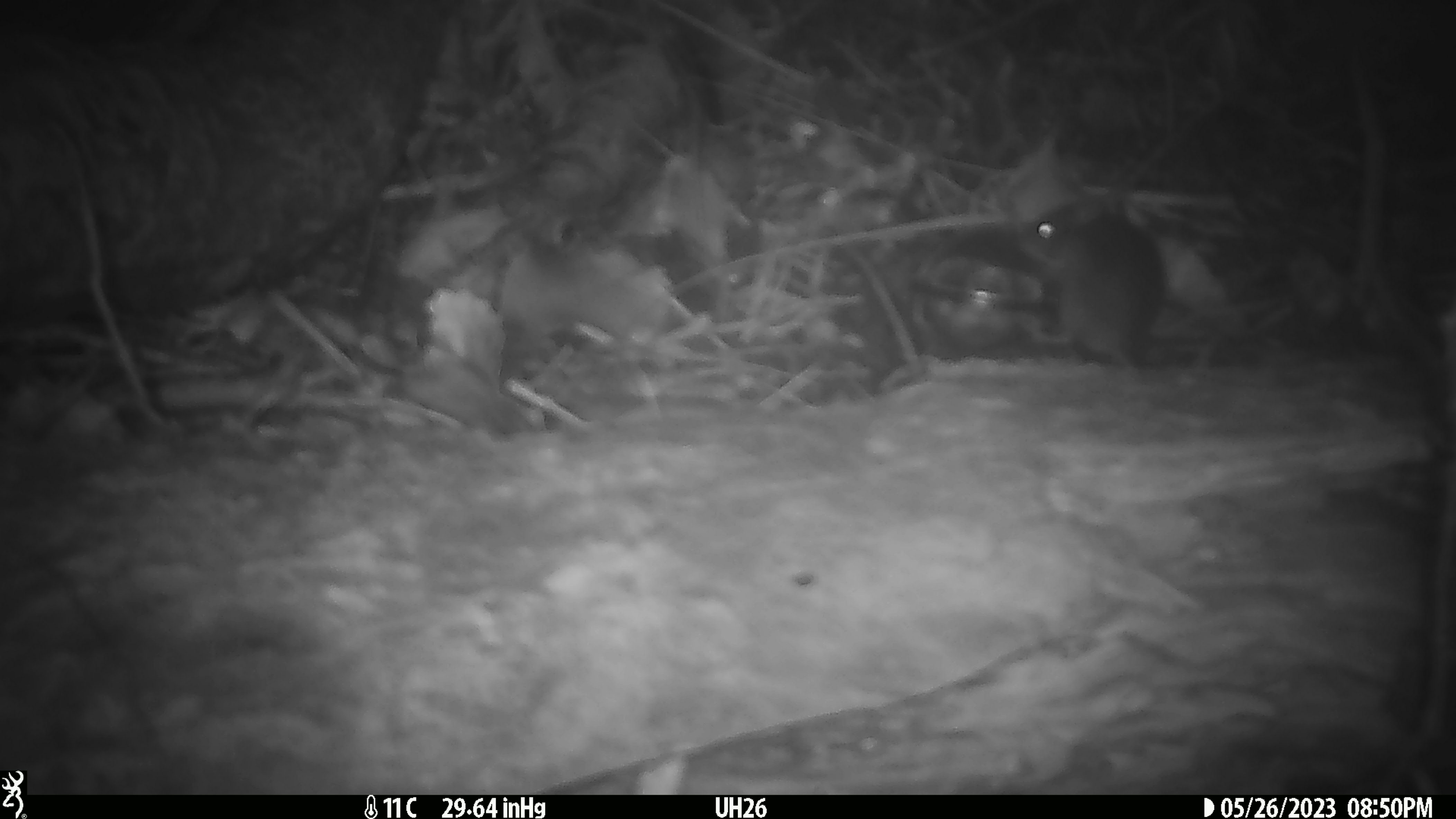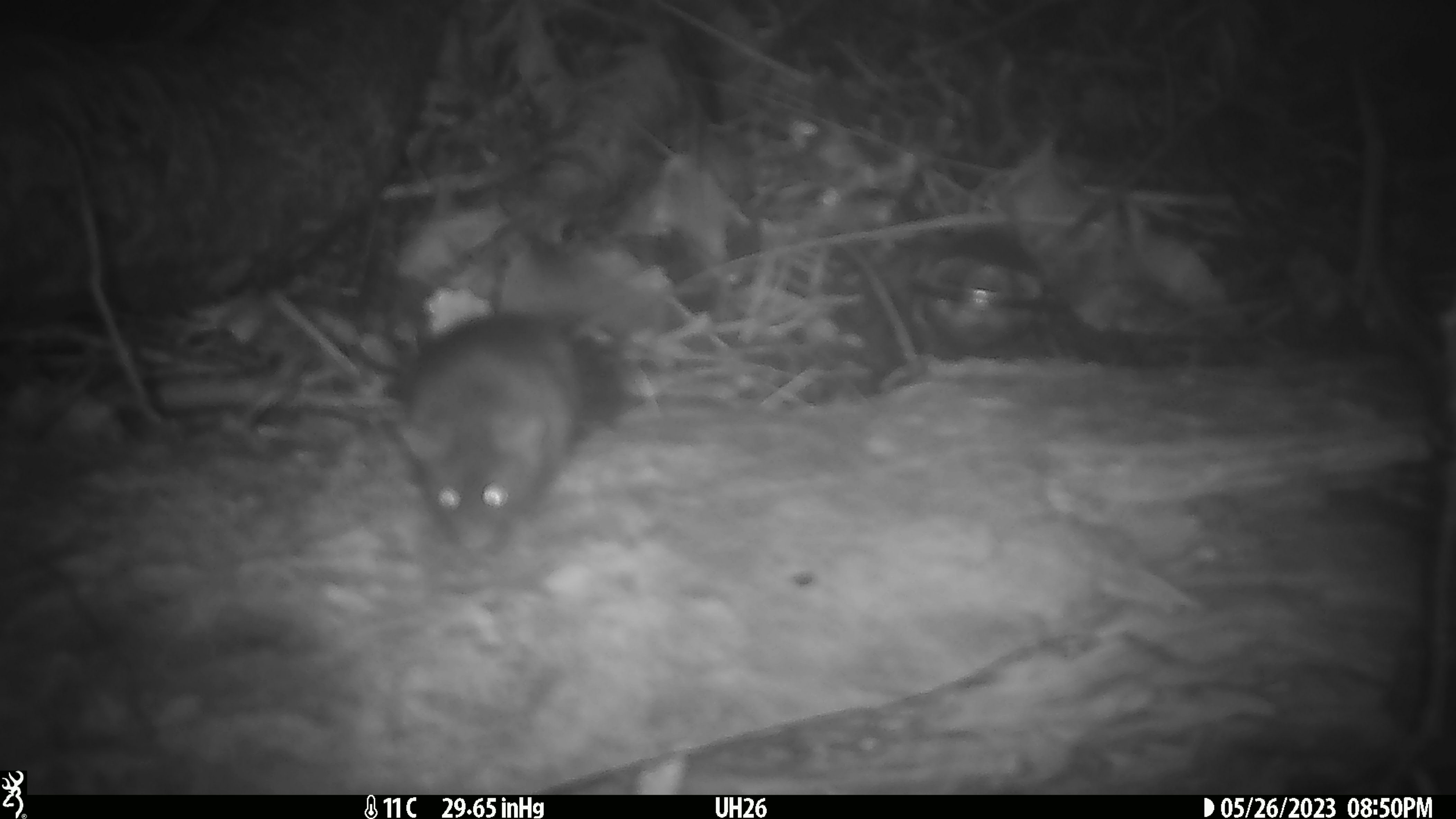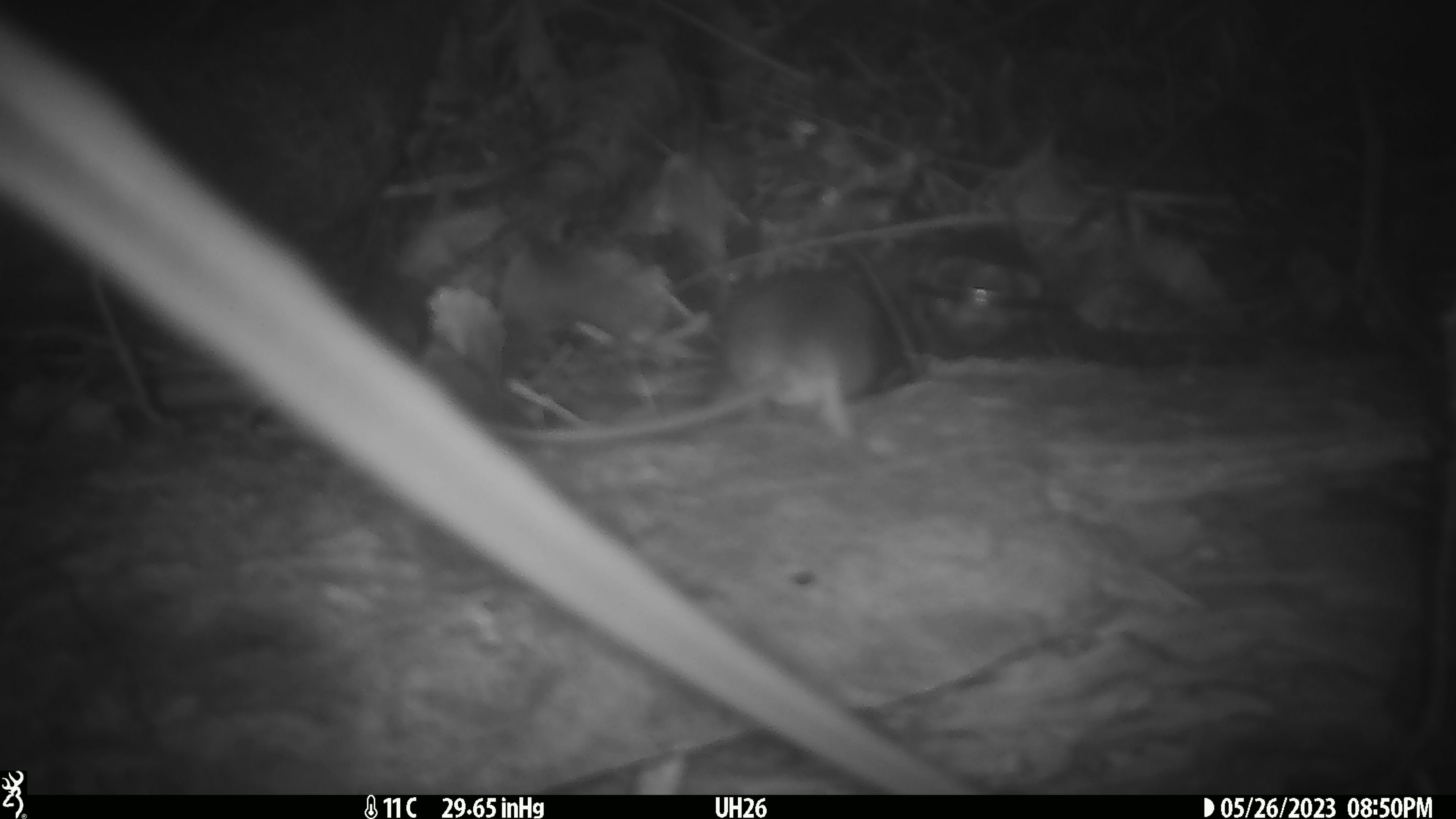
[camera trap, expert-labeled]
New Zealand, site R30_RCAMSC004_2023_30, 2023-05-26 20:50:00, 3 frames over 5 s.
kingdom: Animalia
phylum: Chordata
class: Mammalia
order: Rodentia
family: Muridae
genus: Mus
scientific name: Mus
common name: mouse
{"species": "mouse (Mus)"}